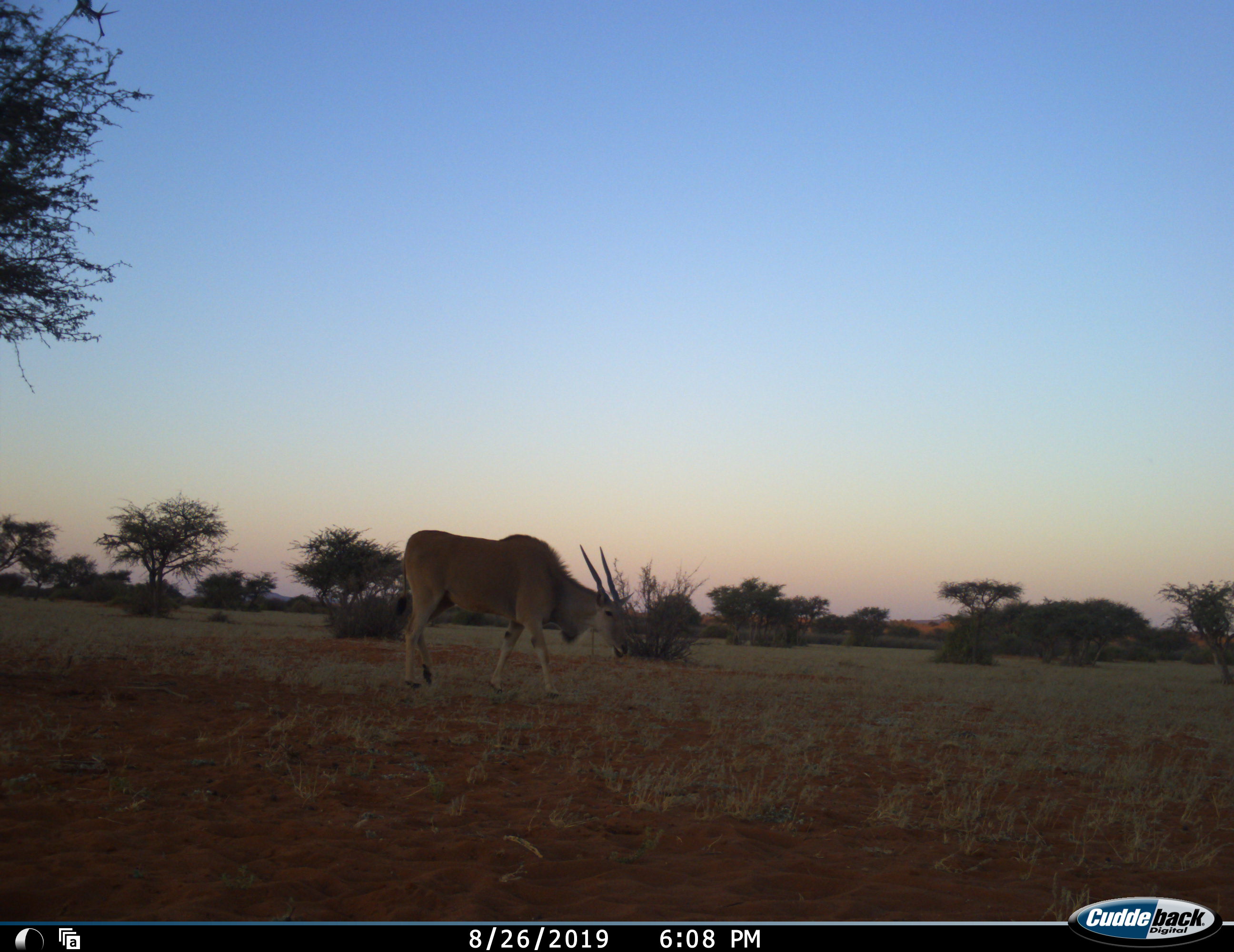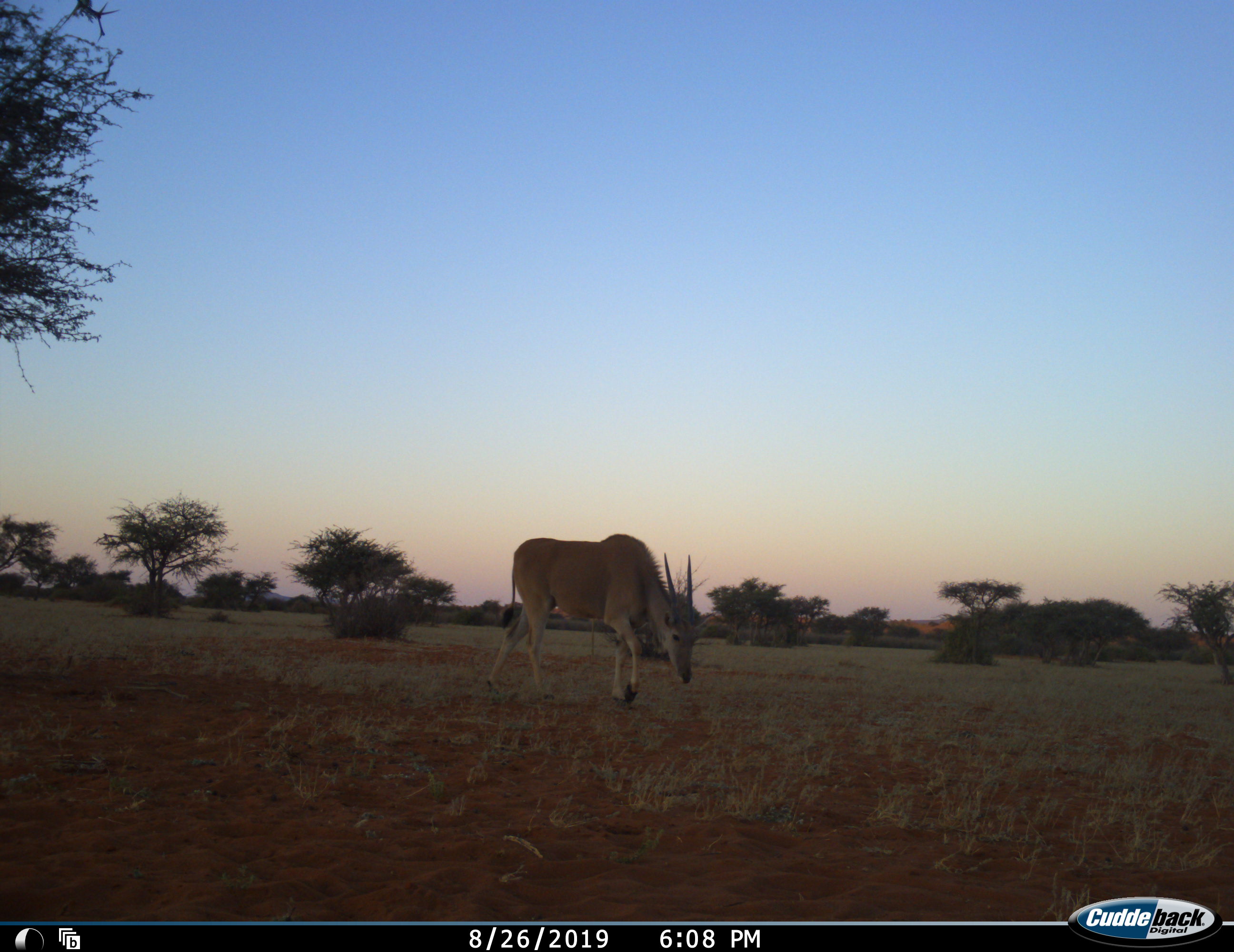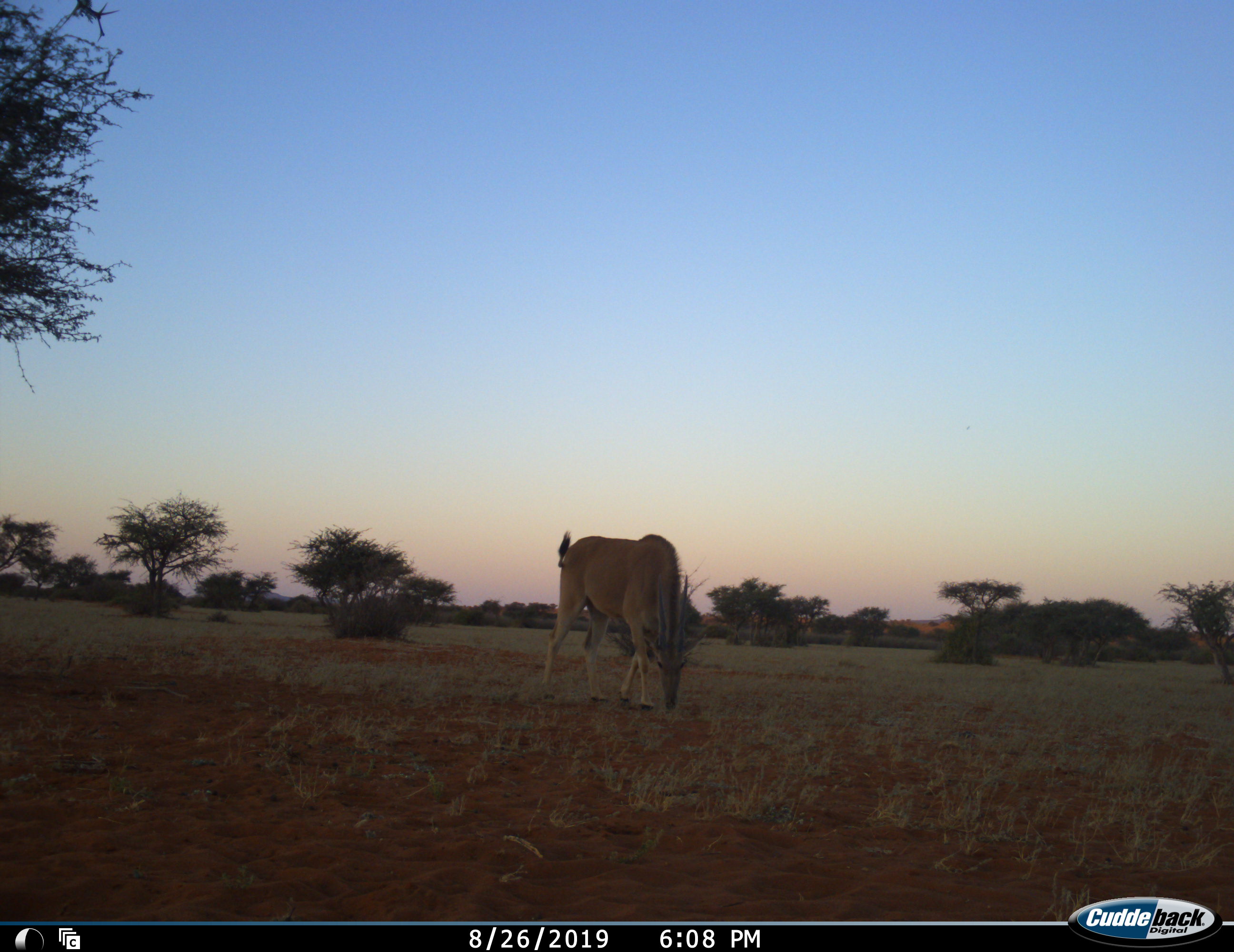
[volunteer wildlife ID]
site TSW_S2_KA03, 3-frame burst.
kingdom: Animalia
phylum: Chordata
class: Mammalia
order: Artiodactyla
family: Bovidae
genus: Tragelaphus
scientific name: Tragelaphus oryx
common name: eland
Eland (Tragelaphus oryx), count 1. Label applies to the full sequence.